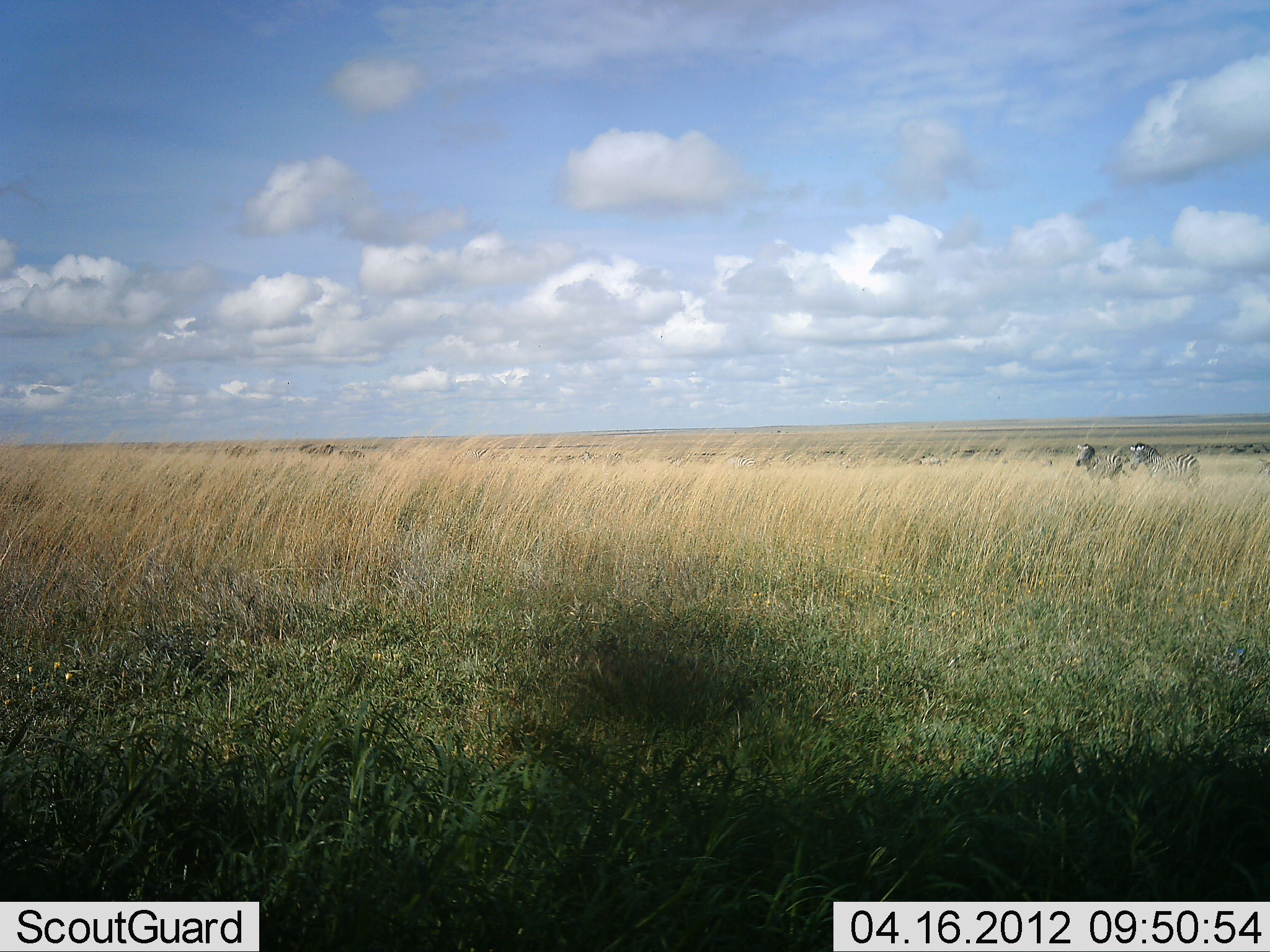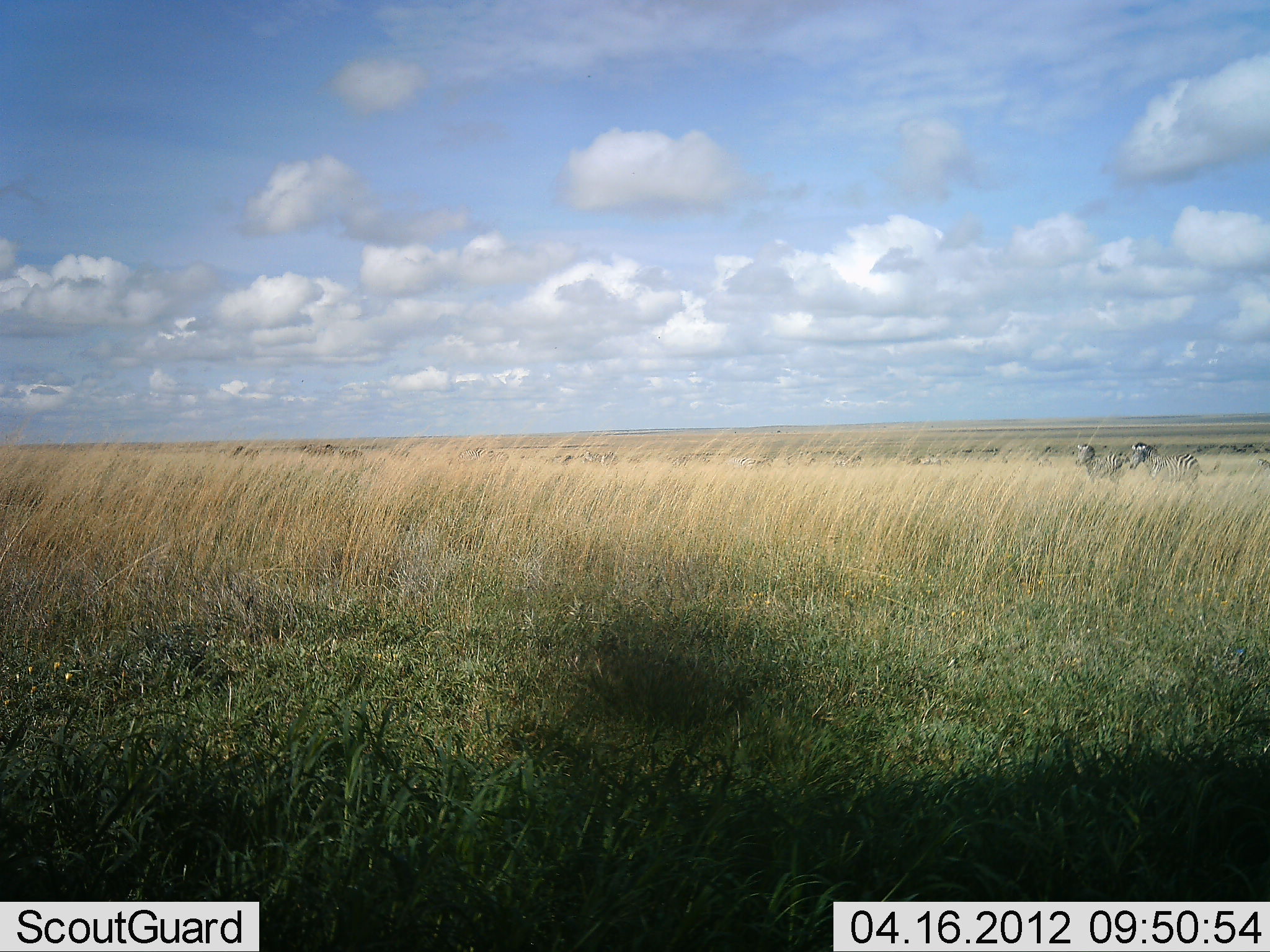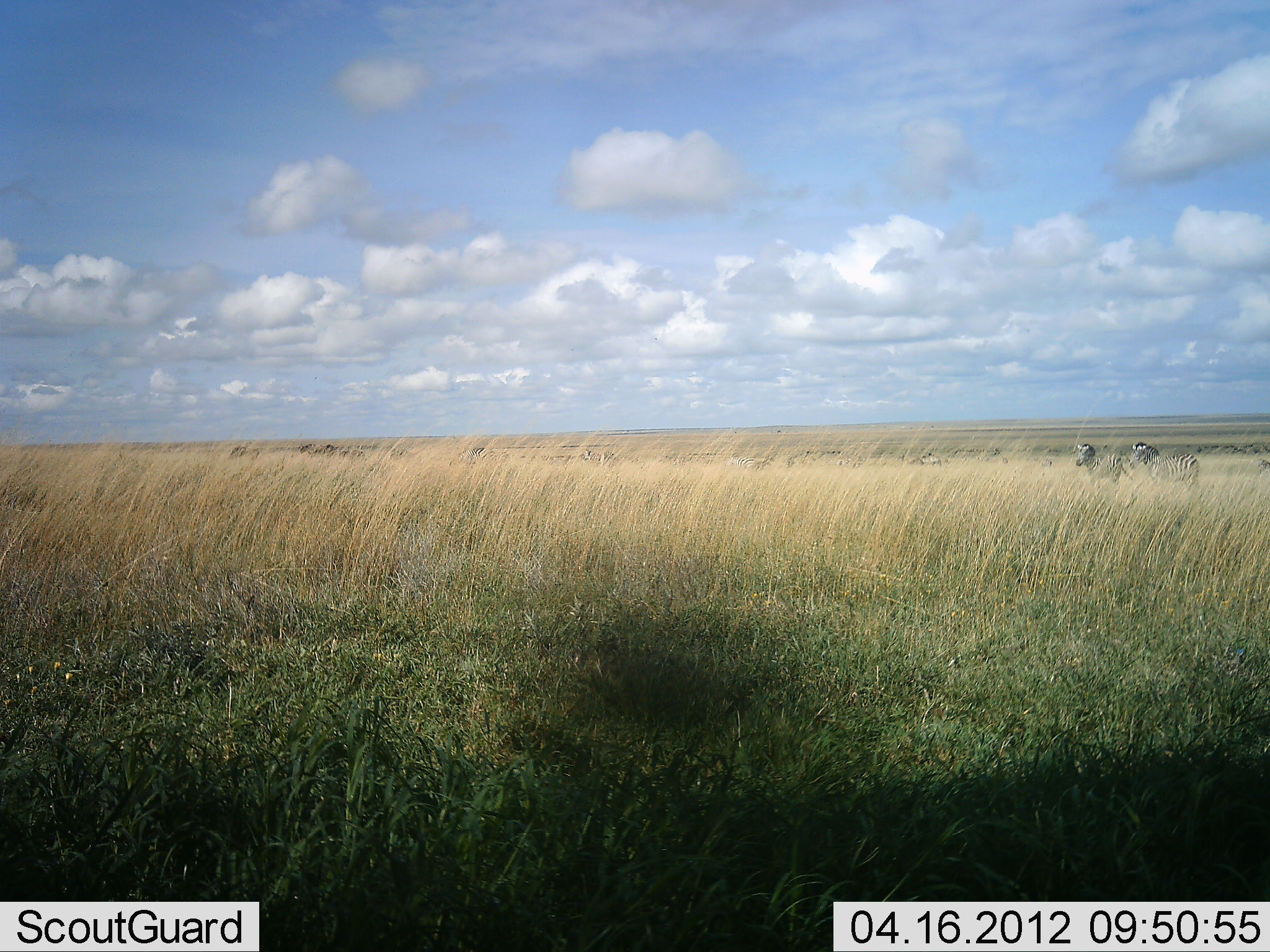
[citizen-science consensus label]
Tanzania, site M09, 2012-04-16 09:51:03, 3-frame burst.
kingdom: Animalia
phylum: Chordata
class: Mammalia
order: Perissodactyla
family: Equidae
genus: Equus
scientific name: Equus quagga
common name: plains zebra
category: zebra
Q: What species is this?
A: Zebra (plains zebra) (Equus quagga).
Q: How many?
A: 2.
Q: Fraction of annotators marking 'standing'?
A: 100%.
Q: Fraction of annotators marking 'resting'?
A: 0%.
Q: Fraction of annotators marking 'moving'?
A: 0%.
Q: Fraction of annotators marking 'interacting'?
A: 0%.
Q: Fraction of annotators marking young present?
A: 0%.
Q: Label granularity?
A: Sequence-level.